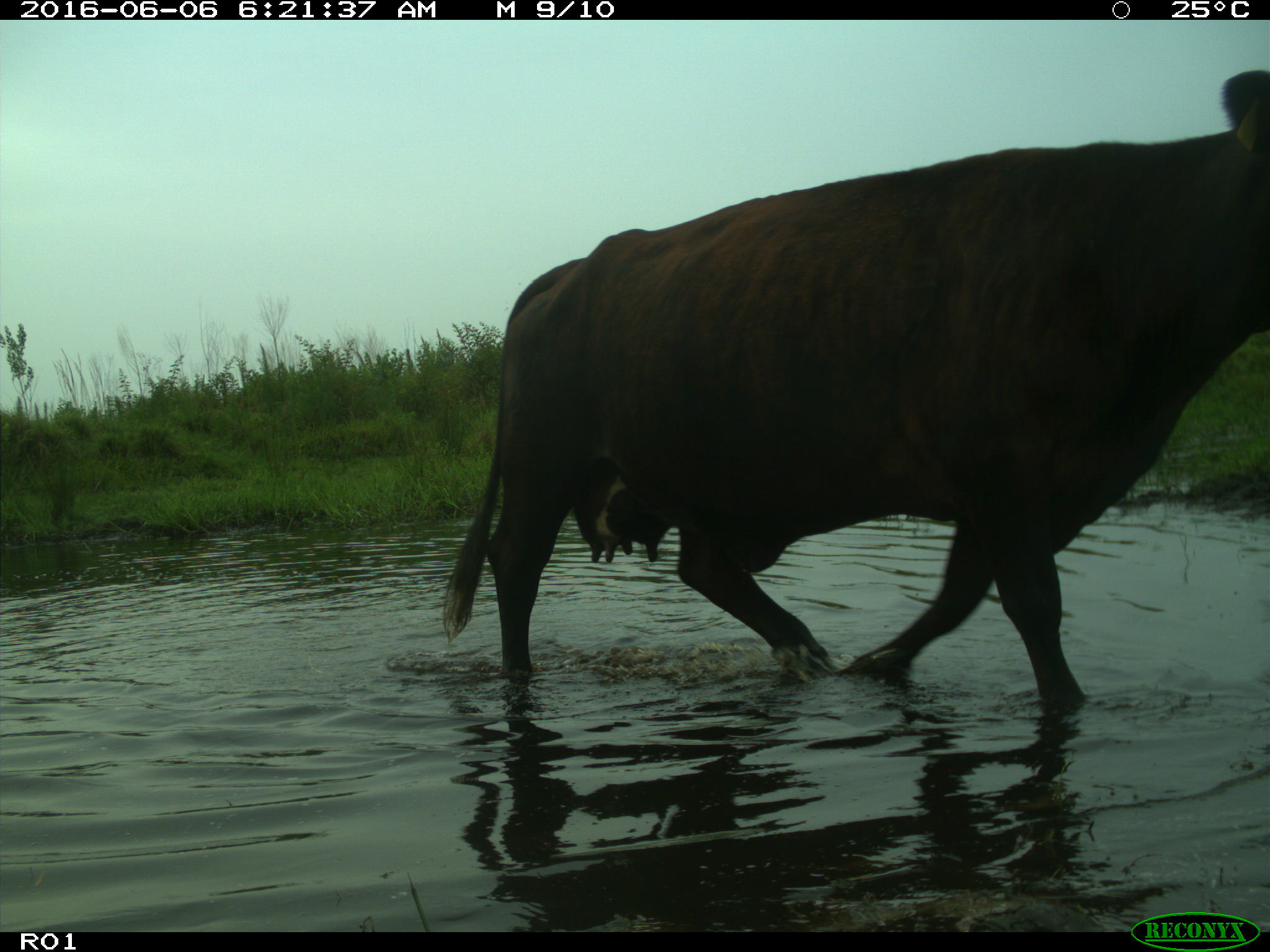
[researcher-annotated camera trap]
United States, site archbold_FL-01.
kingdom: Animalia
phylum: Chordata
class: Mammalia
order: Artiodactyla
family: Bovidae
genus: Bos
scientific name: Bos taurus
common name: domestic cow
Bos taurus (domestic cow).